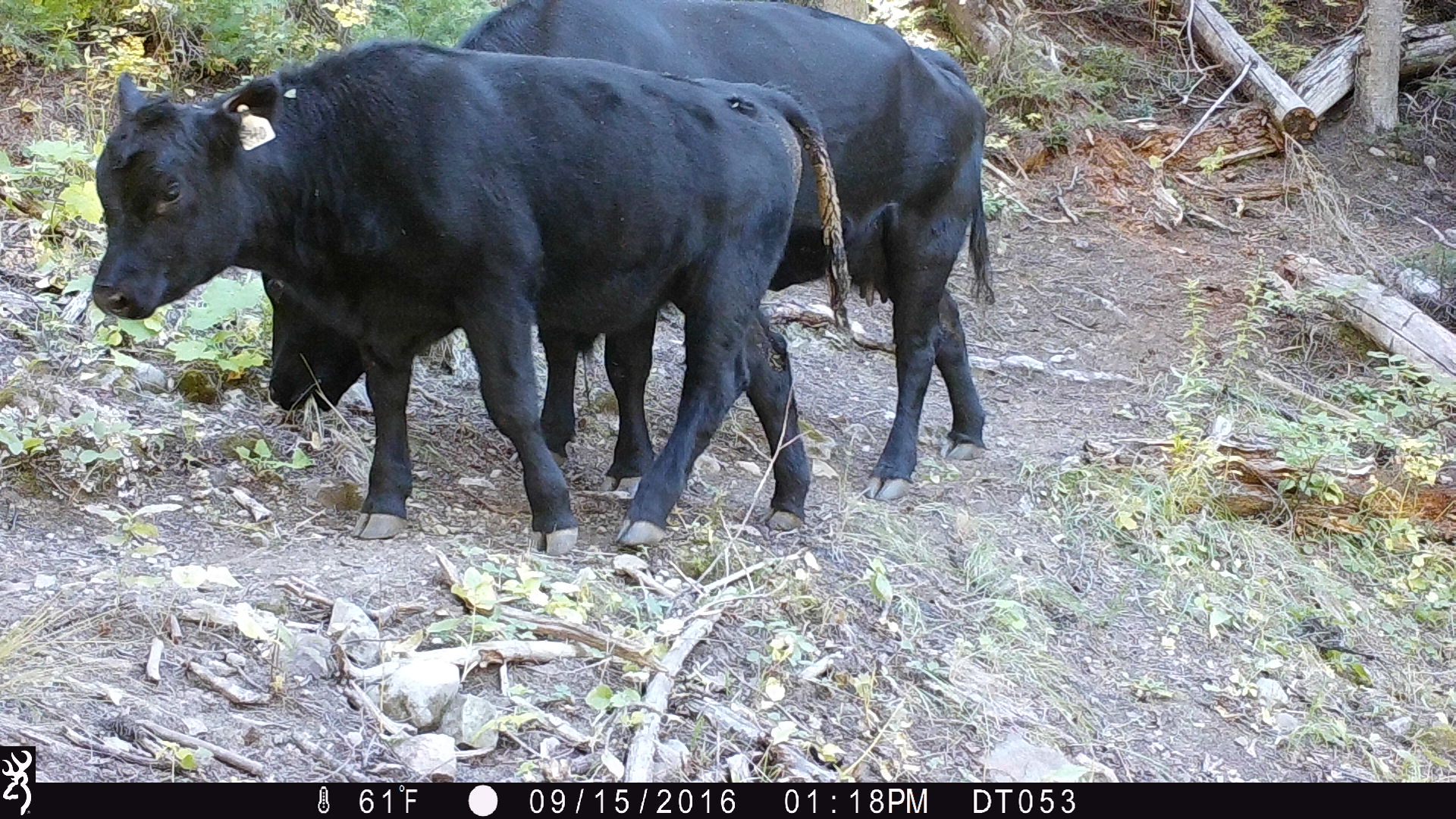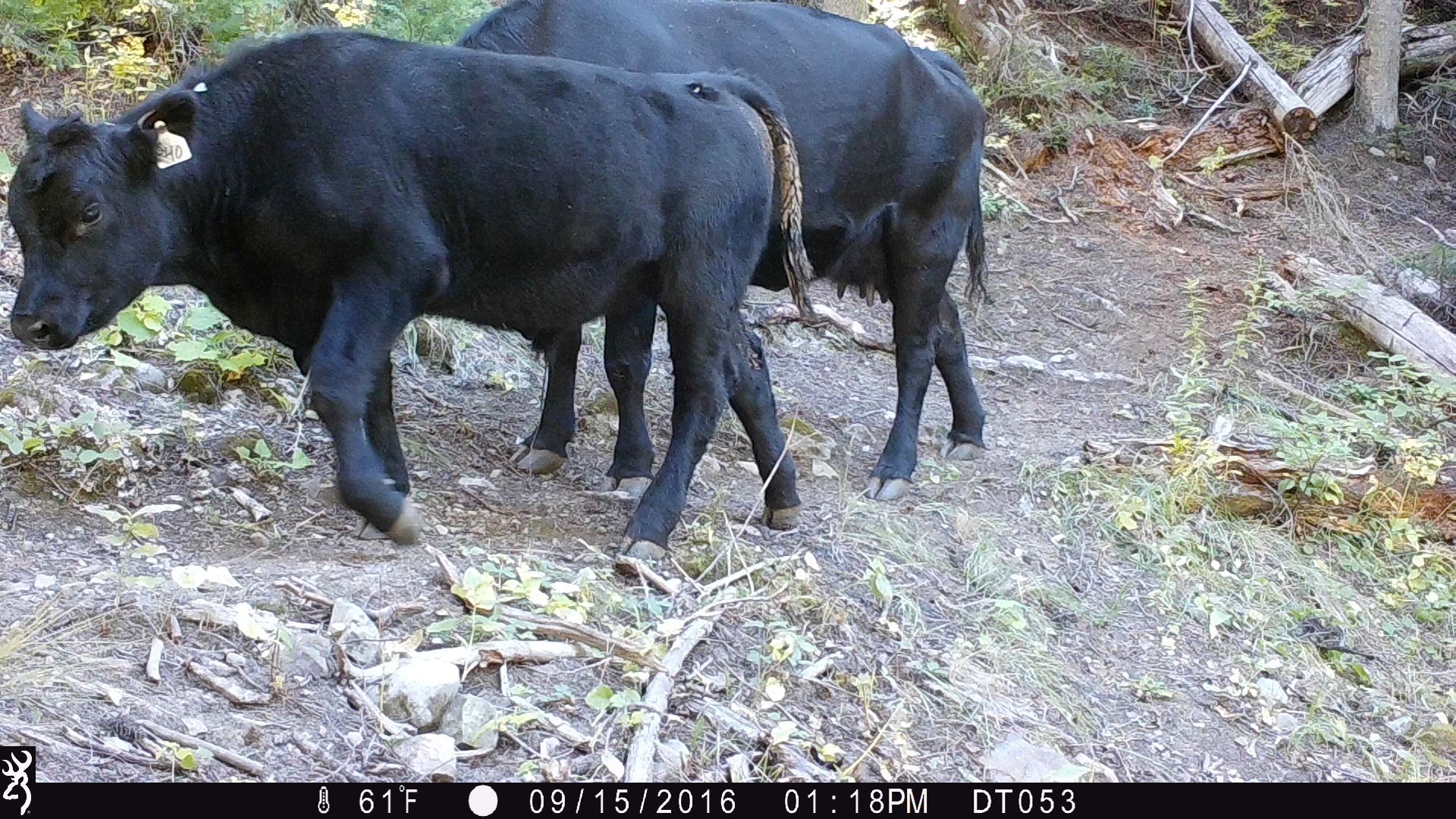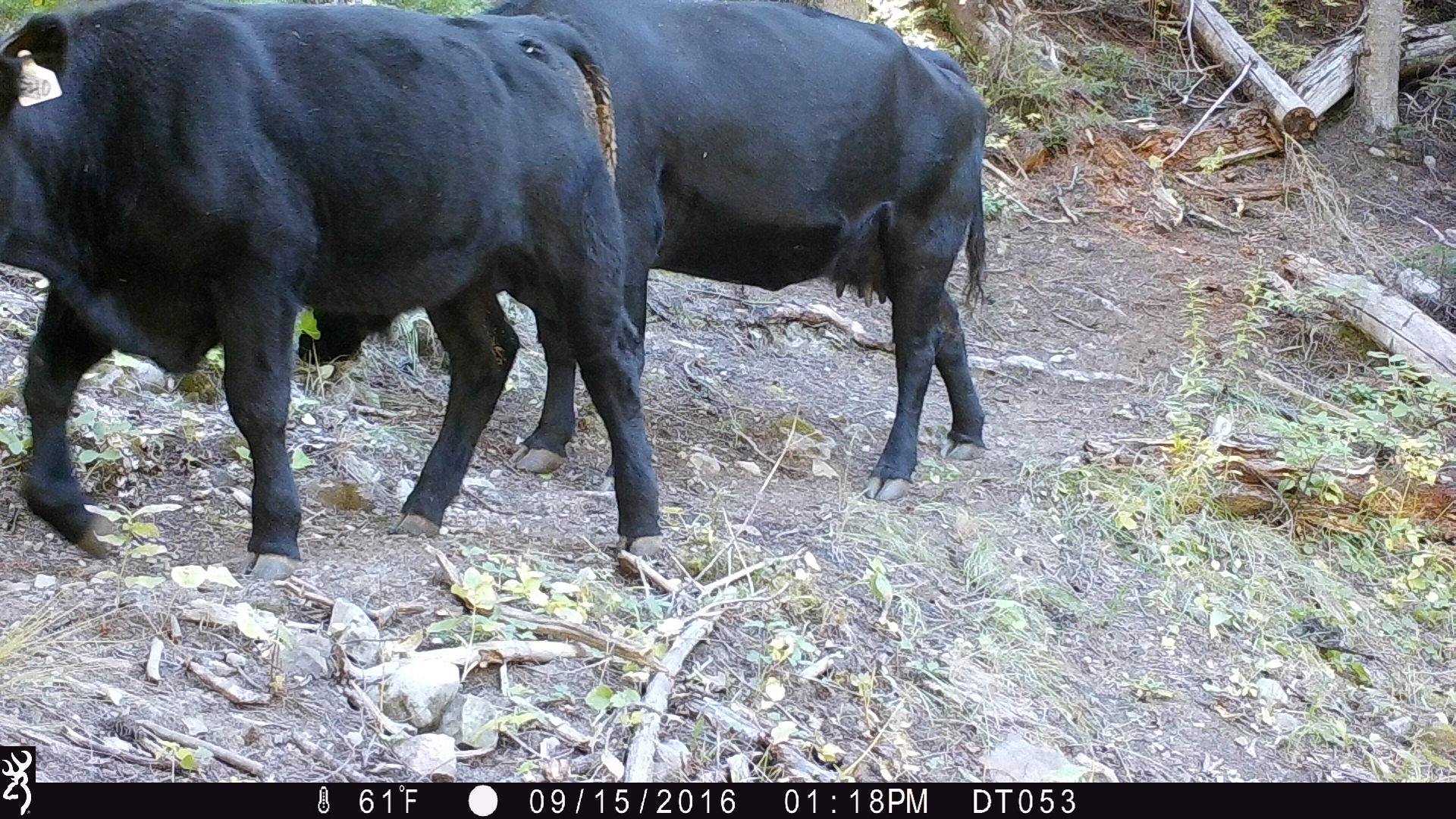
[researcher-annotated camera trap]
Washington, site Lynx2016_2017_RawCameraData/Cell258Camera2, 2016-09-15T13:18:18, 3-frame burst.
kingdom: Animalia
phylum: Chordata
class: Mammalia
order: Artiodactyla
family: Bovidae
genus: Bos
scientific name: Bos taurus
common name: domestic cattle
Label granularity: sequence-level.